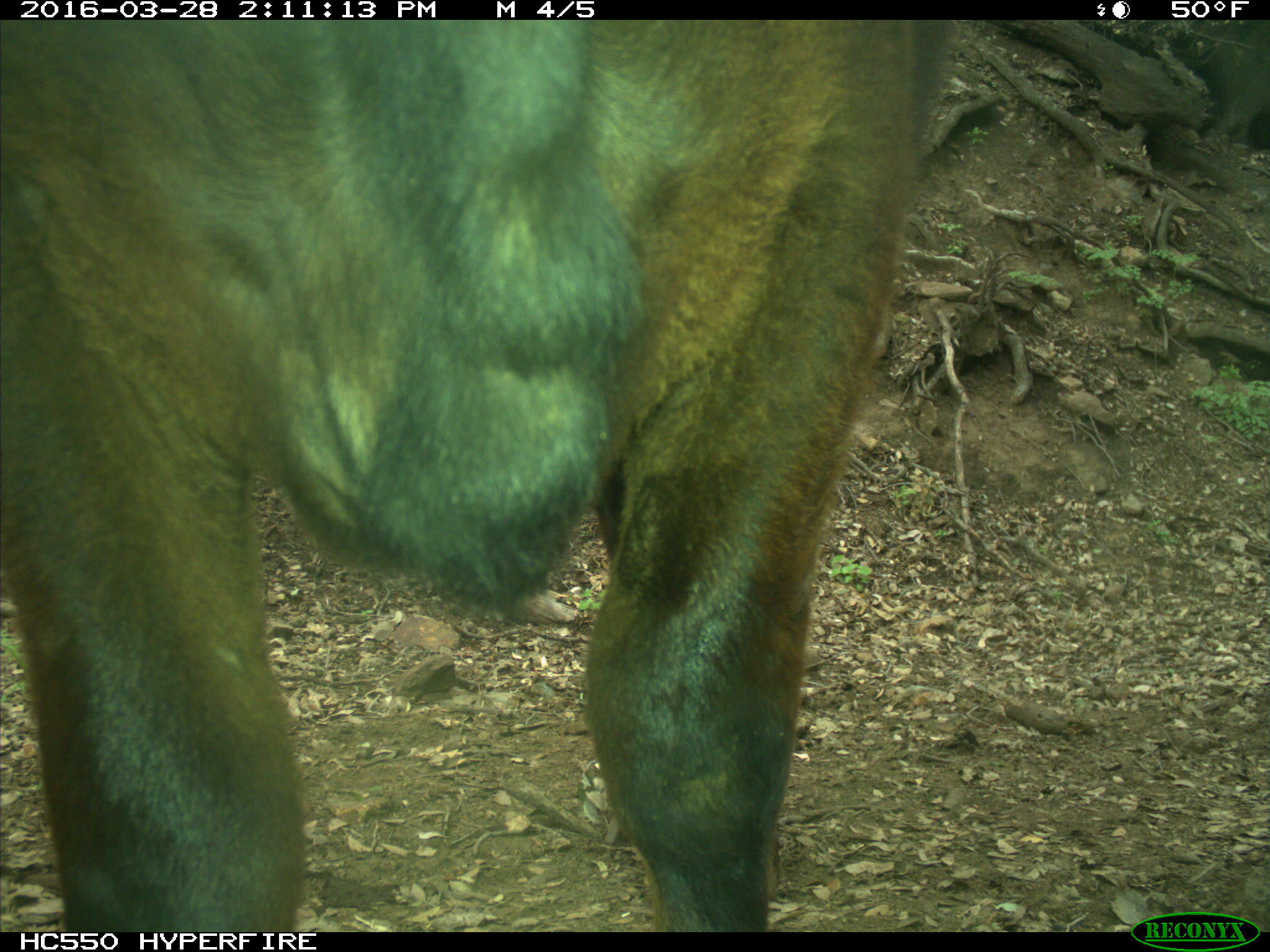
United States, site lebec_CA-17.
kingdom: Animalia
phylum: Chordata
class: Mammalia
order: Artiodactyla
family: Bovidae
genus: Bos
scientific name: Bos taurus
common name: domestic cow